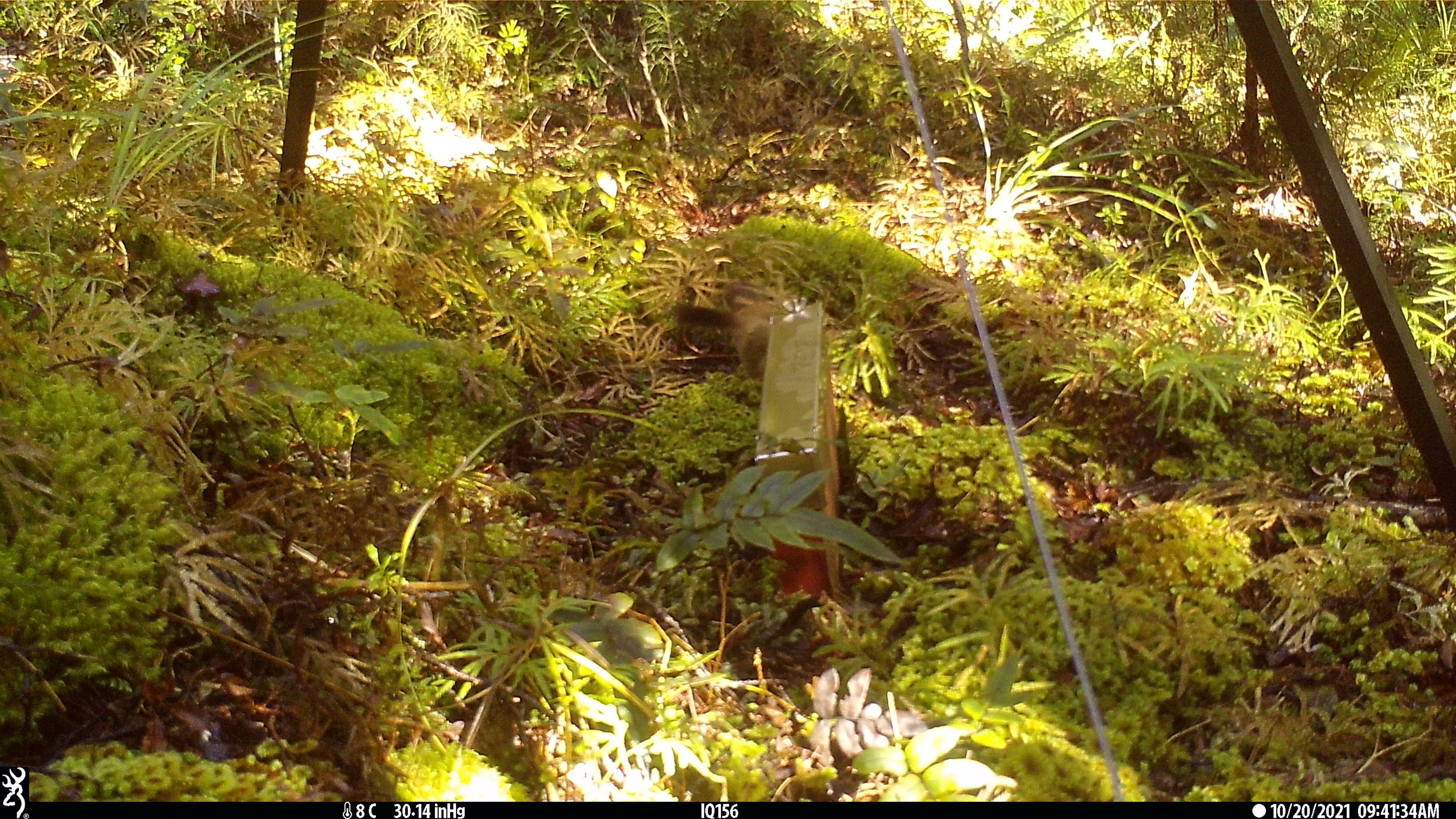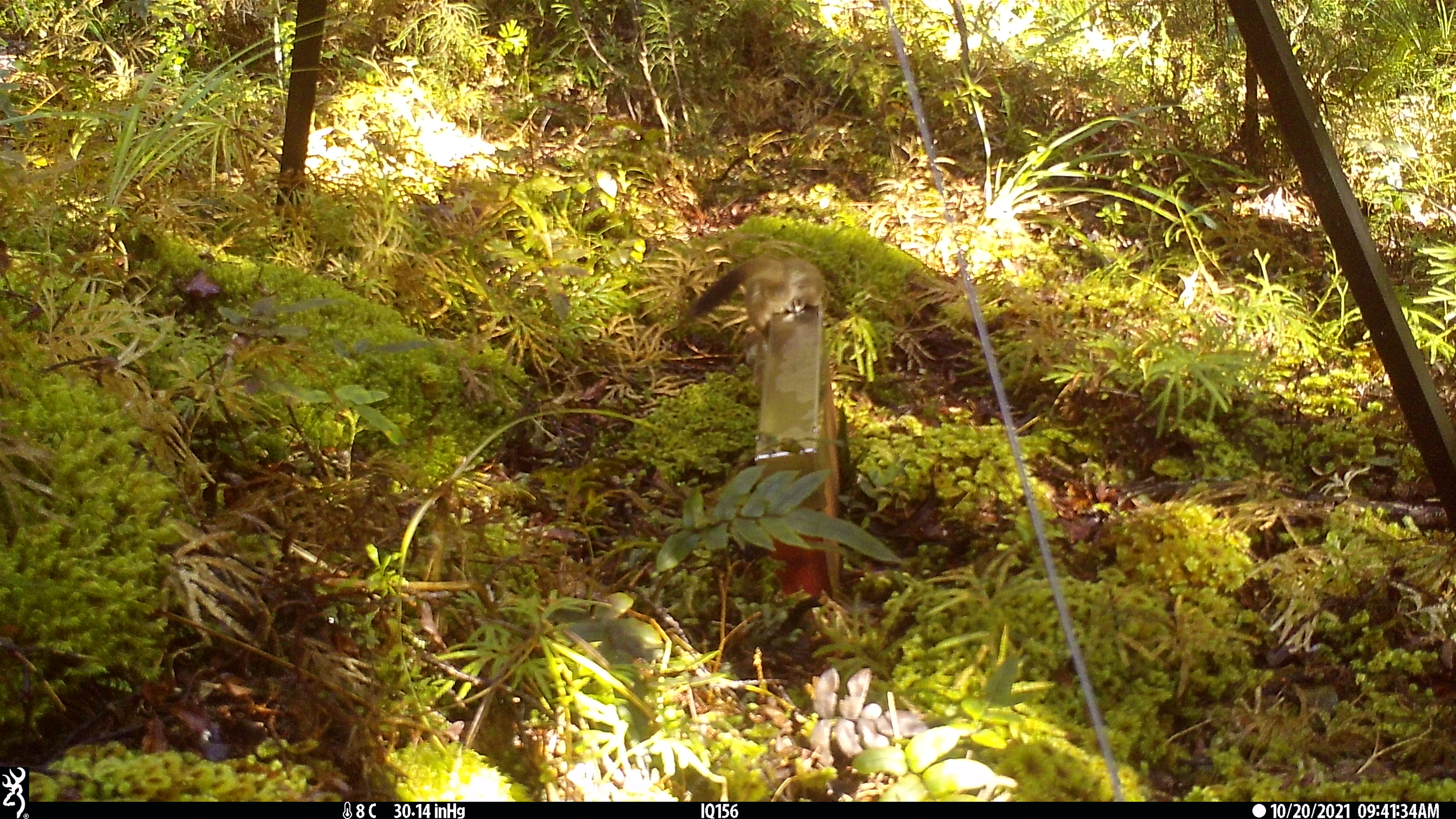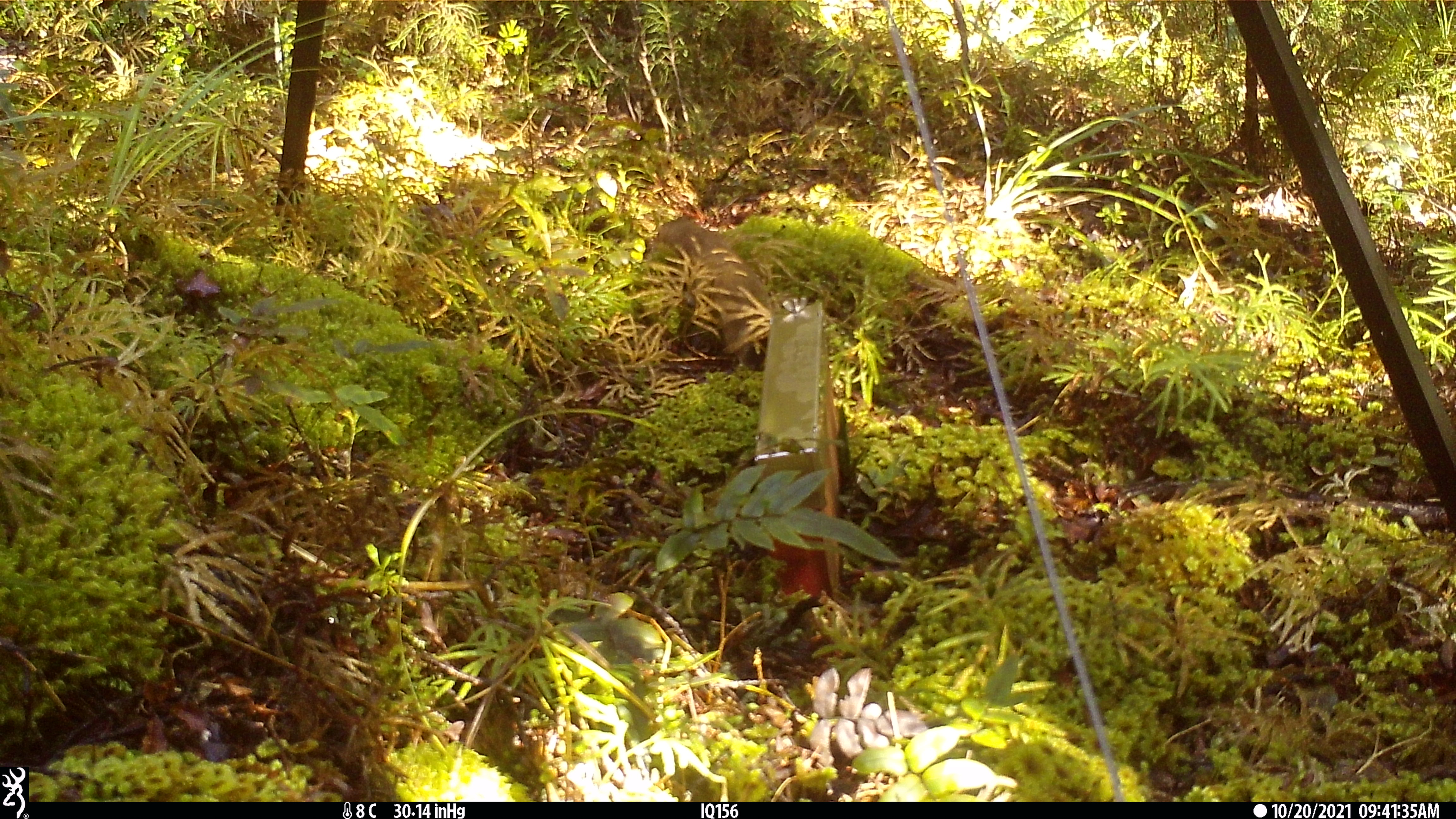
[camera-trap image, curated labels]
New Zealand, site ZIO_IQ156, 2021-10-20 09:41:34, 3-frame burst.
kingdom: Animalia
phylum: Chordata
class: Mammalia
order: Carnivora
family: Mustelidae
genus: Mustela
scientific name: Mustela erminea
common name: stoat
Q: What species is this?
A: Stoat (Mustela erminea).